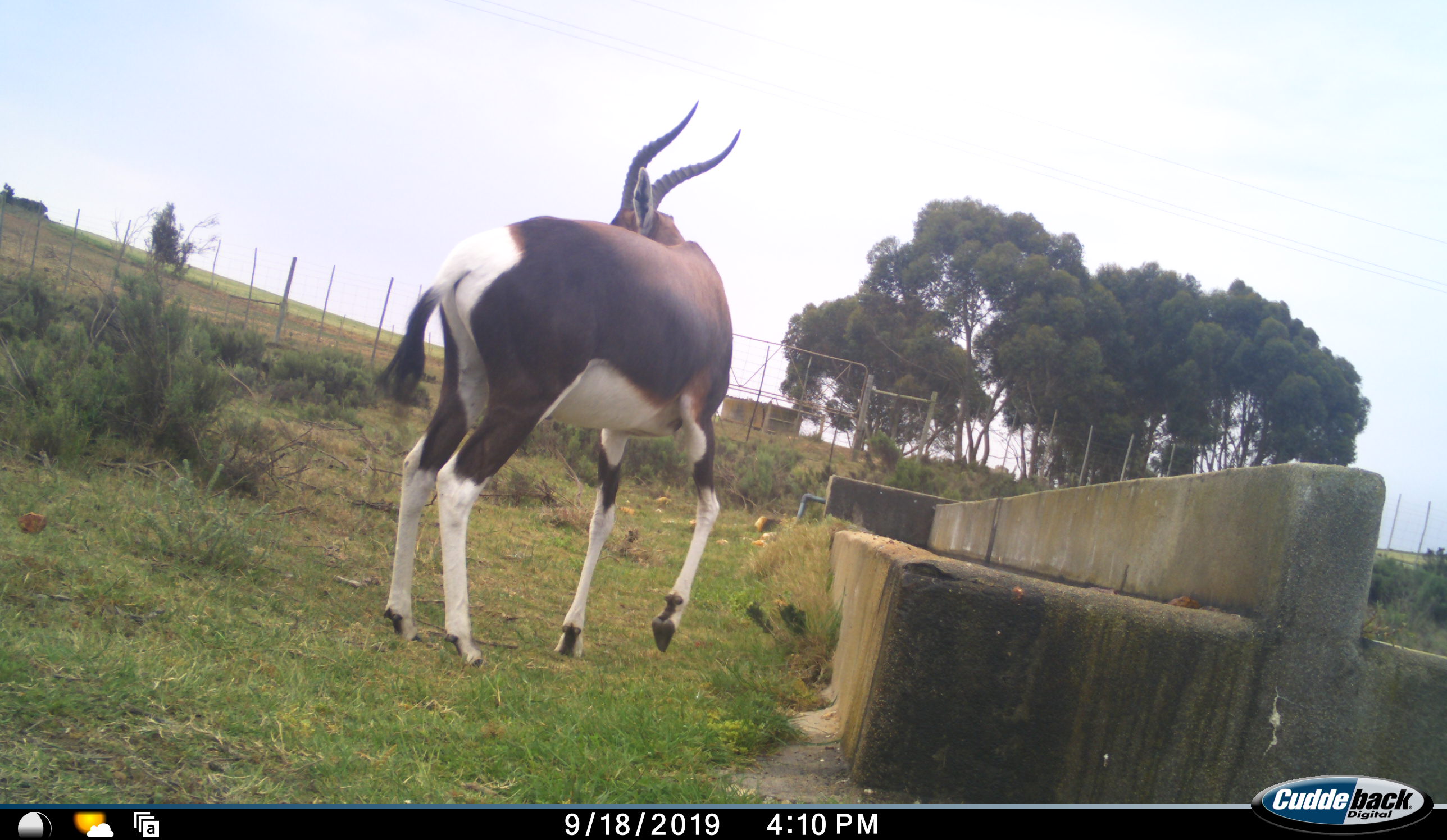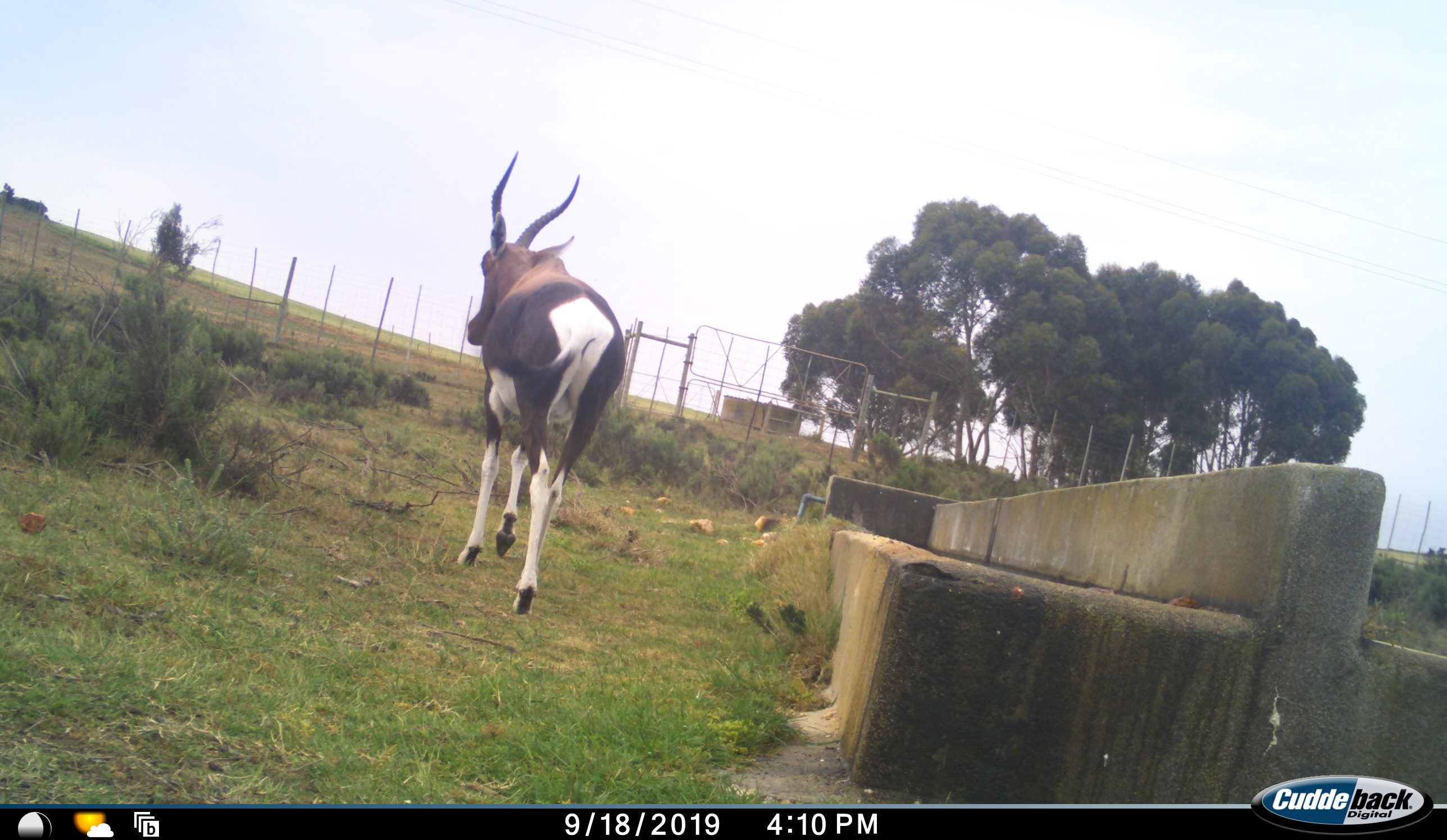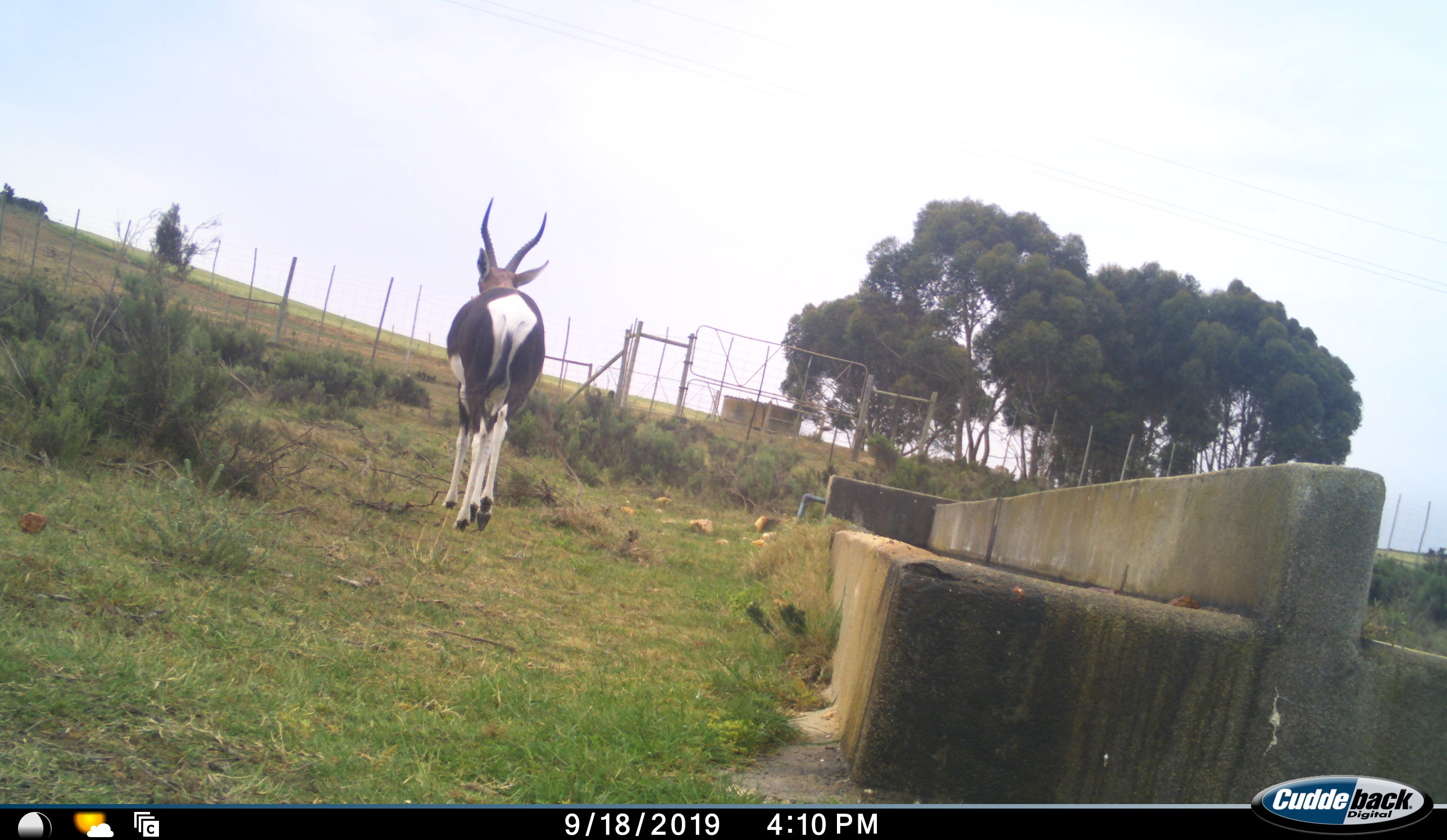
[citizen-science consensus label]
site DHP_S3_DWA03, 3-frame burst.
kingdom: Animalia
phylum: Chordata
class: Mammalia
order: Artiodactyla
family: Bovidae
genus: Damaliscus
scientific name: Damaliscus pygargus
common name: bontebok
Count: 1.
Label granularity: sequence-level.